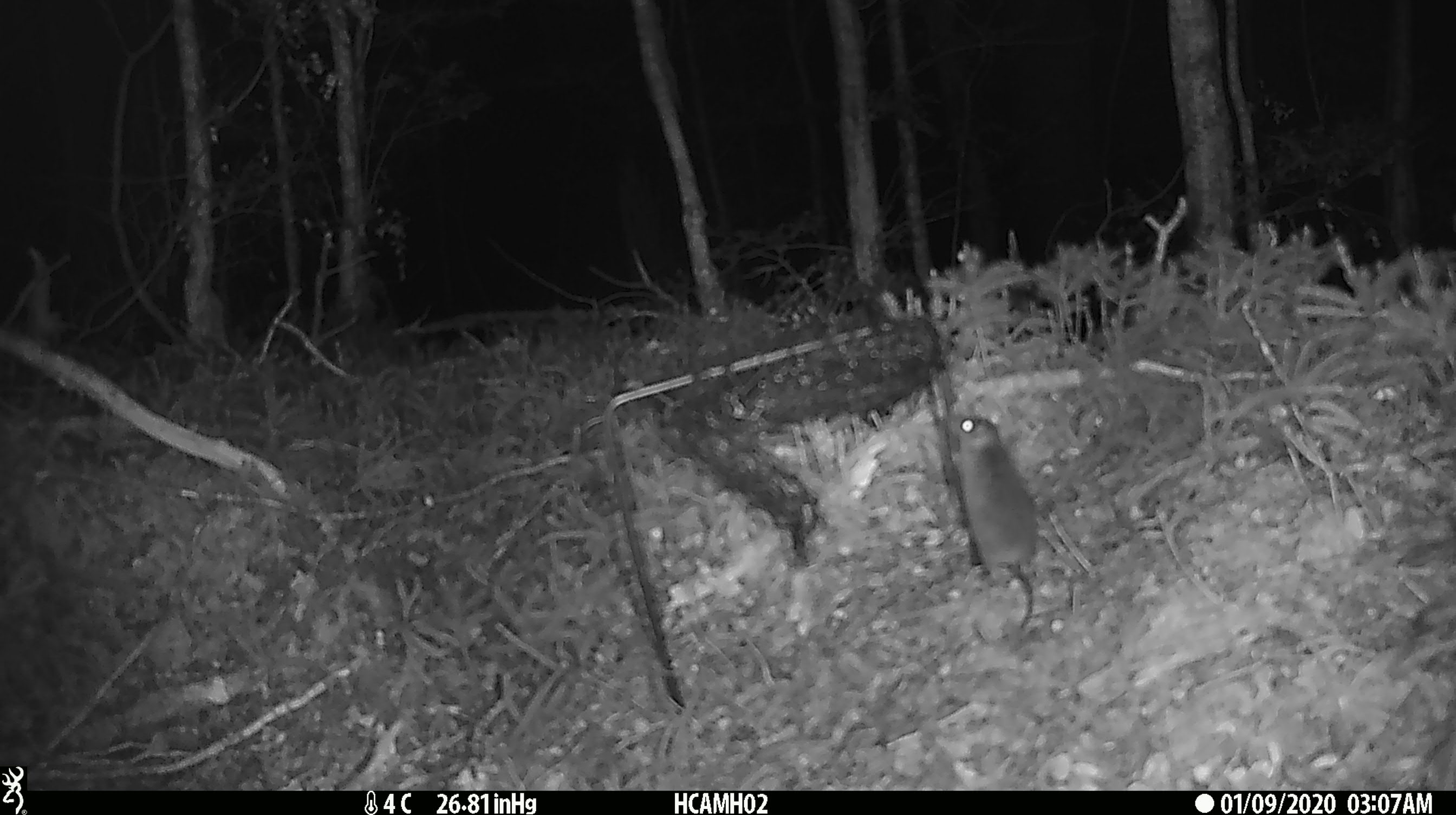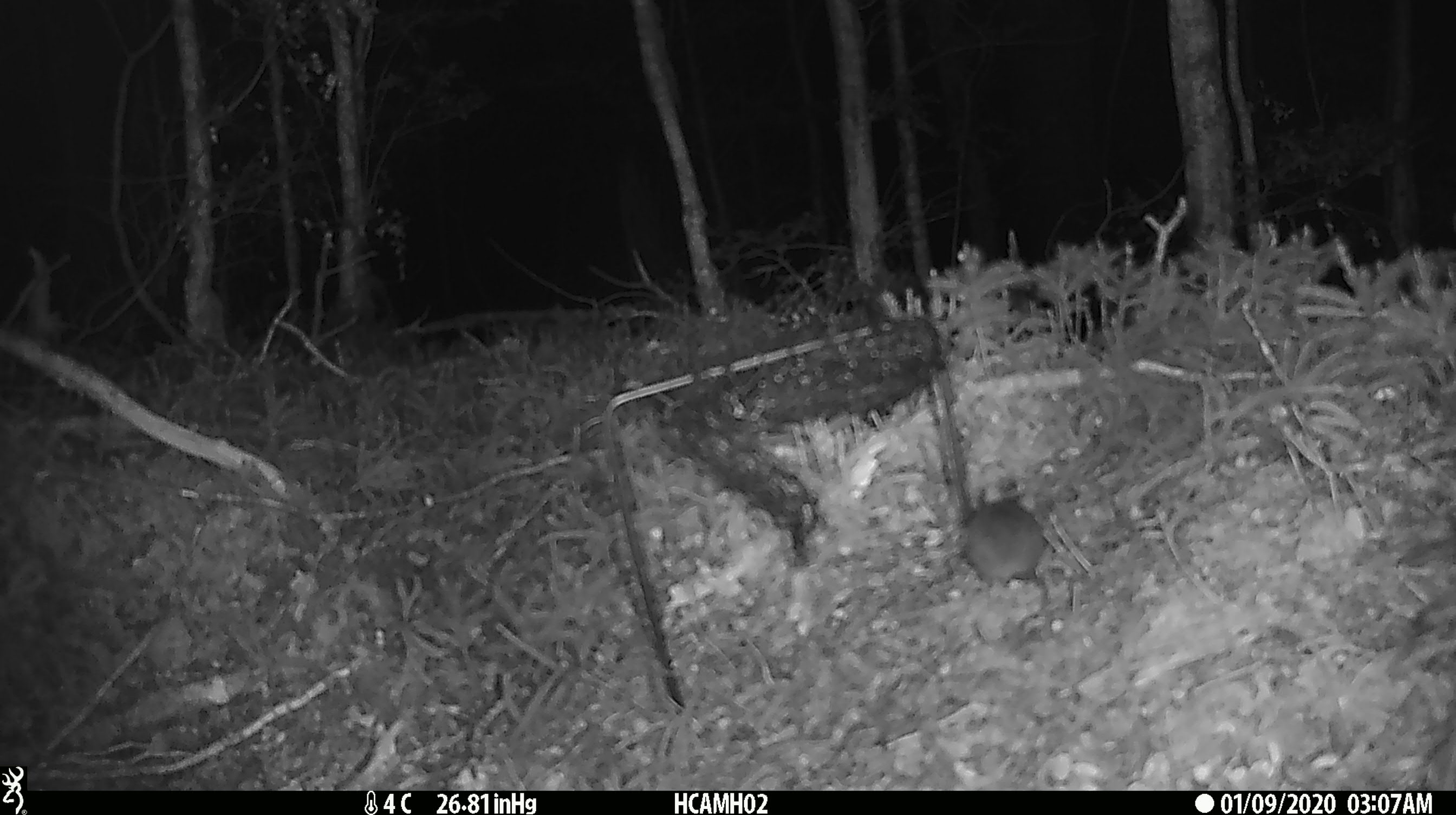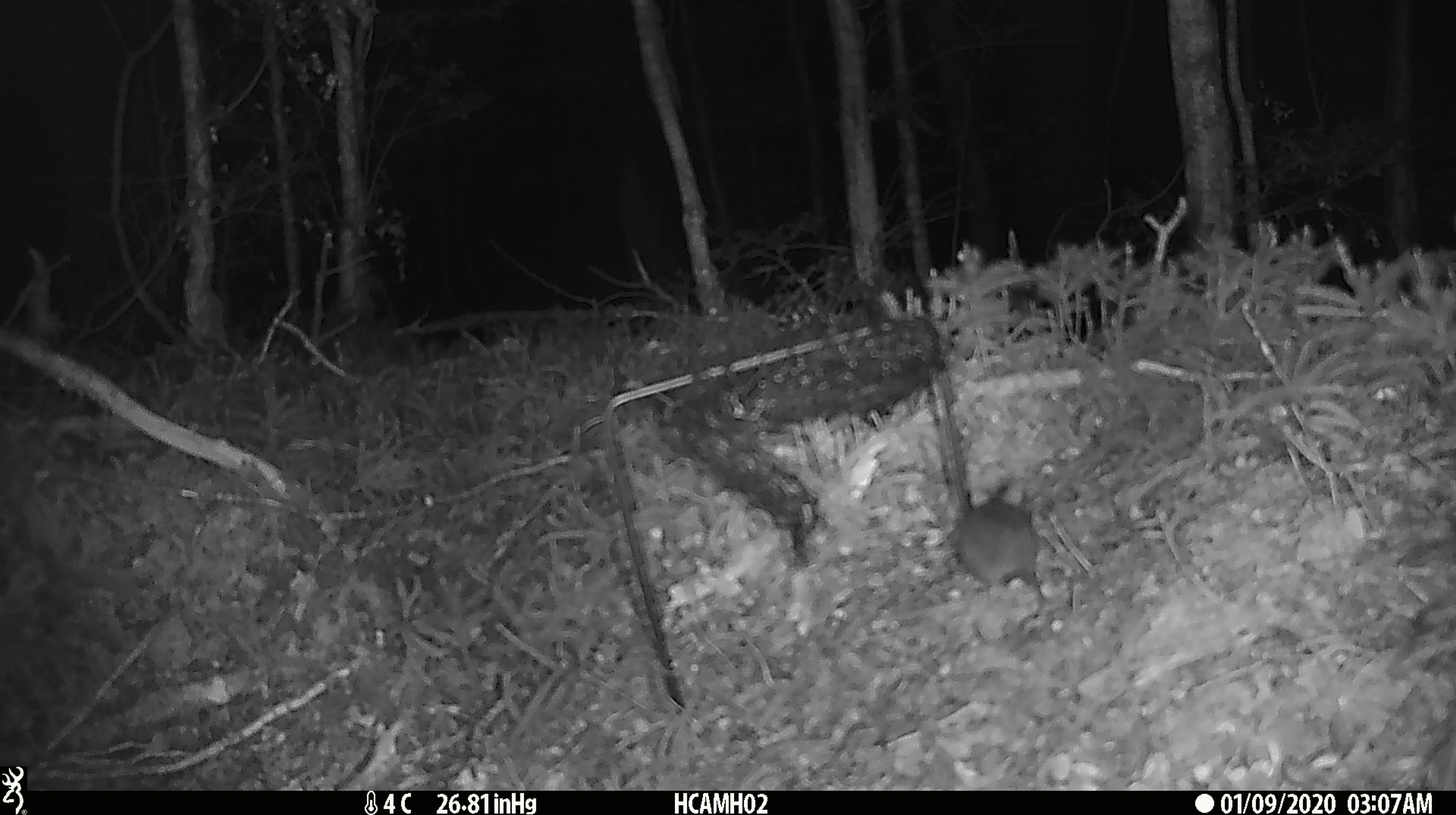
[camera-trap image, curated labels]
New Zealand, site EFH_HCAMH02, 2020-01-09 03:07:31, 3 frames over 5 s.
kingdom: Animalia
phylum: Chordata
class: Mammalia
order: Rodentia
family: Muridae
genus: Mus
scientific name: Mus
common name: mouse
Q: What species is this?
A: Mouse (Mus).